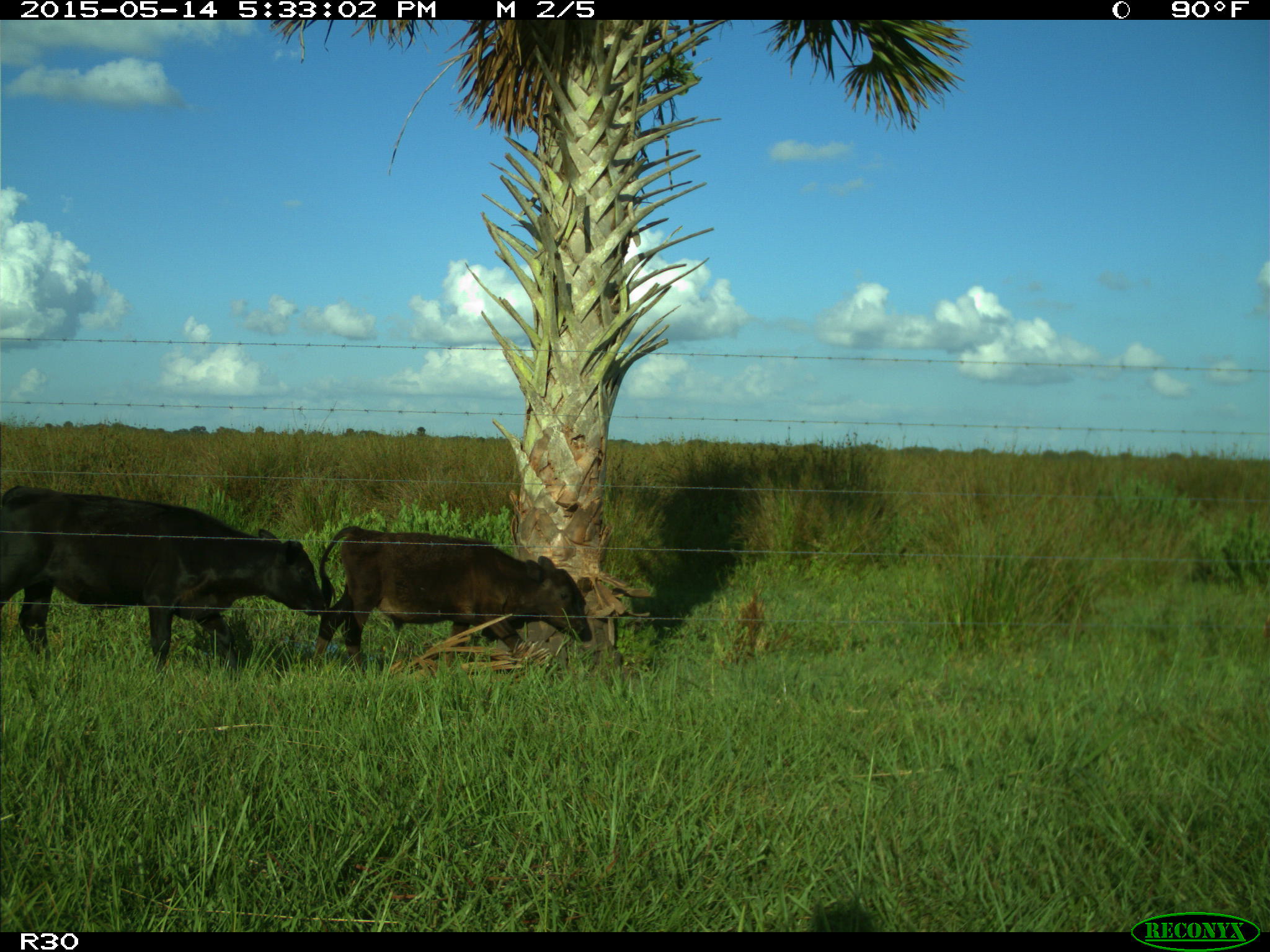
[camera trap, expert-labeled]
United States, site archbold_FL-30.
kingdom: Animalia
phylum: Chordata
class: Mammalia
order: Artiodactyla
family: Bovidae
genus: Bos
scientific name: Bos taurus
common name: domestic cow